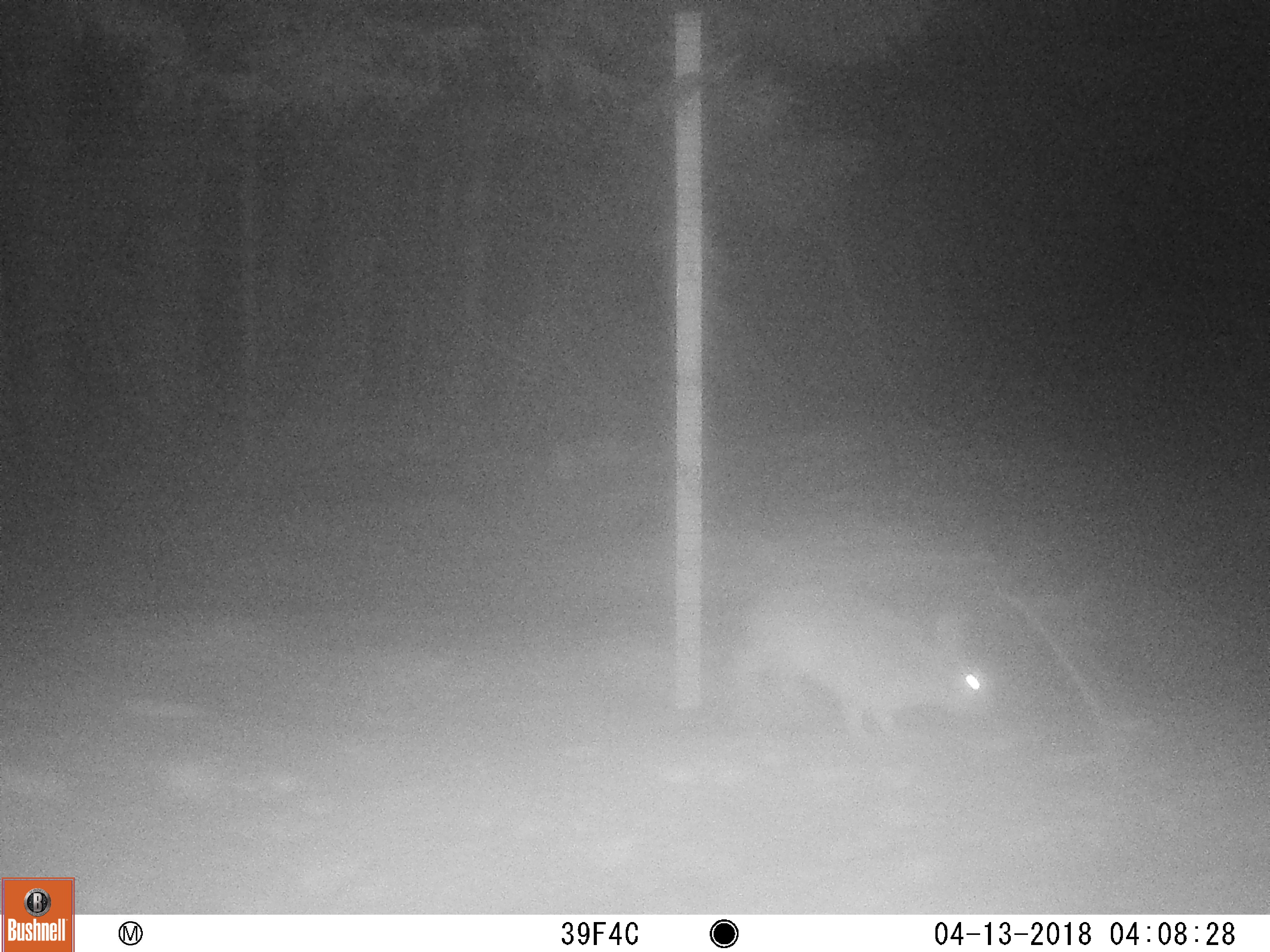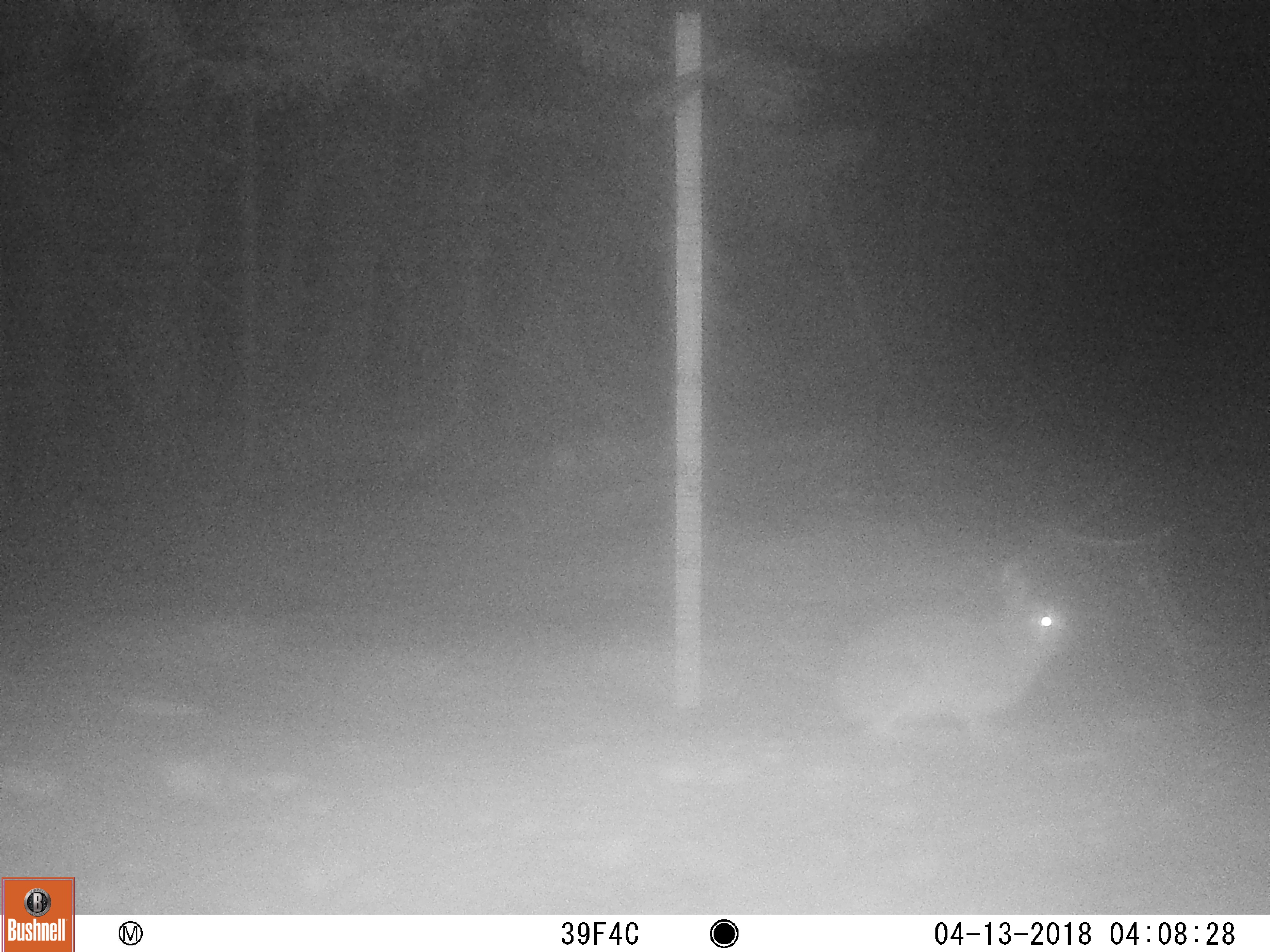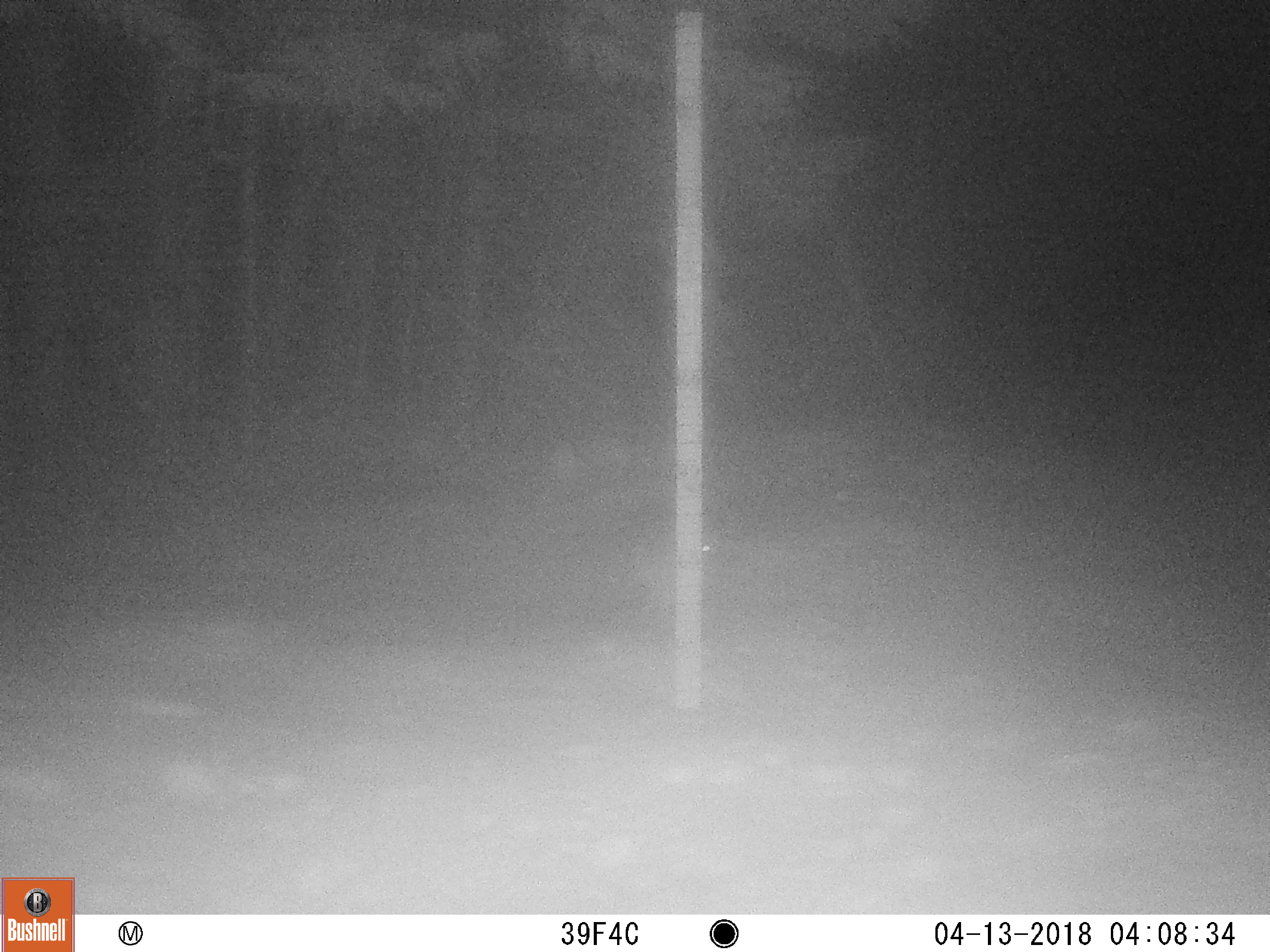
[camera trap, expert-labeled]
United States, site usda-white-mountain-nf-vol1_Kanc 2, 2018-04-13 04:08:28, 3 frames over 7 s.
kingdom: Animalia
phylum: Chordata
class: Mammalia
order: Lagomorpha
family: Leporidae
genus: Lepus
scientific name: Lepus americanus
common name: snowshoe hare